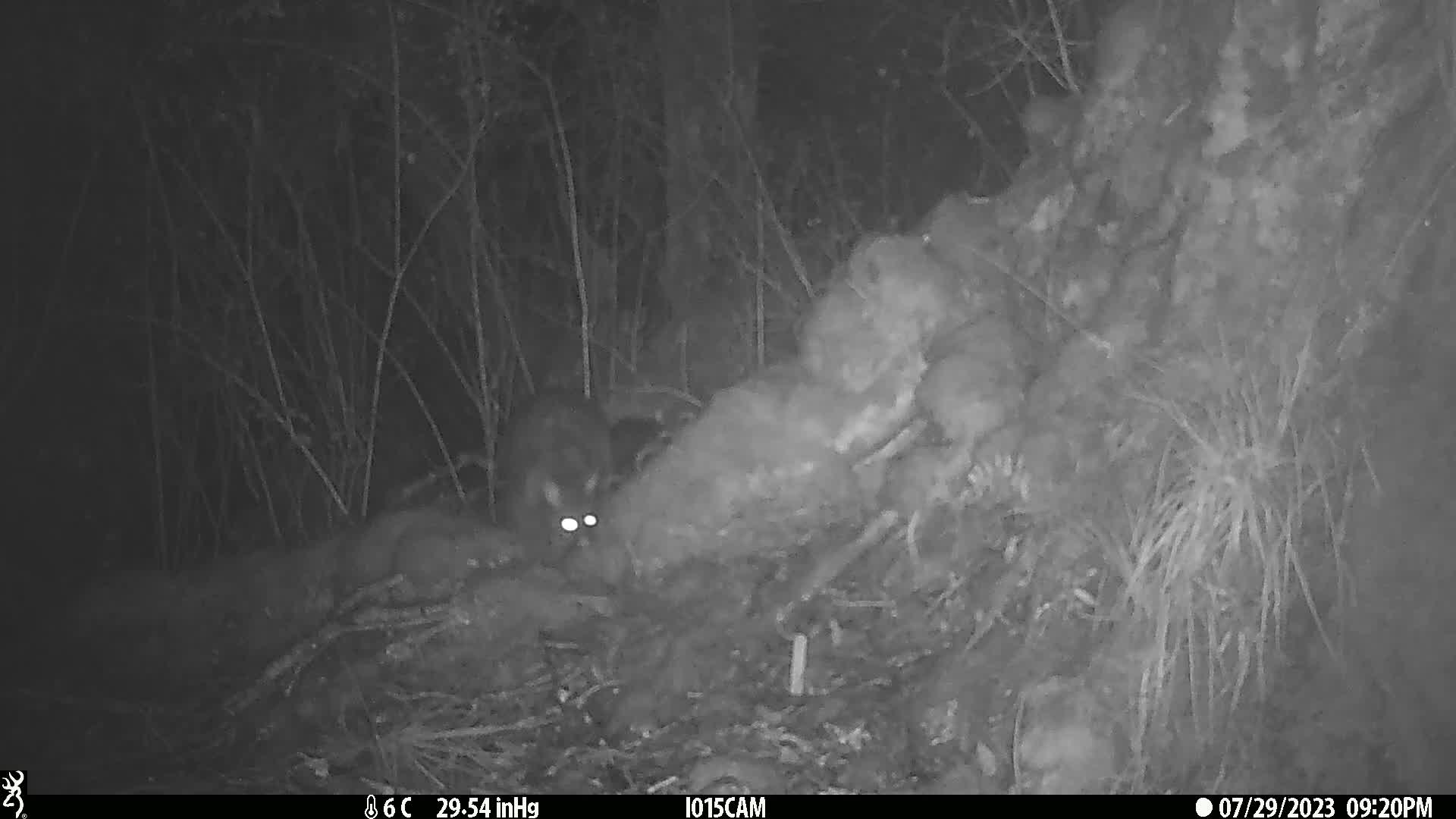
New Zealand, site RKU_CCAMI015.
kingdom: Animalia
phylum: Chordata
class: Mammalia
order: Diprotodontia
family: Phalangeridae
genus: Trichosurus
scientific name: Trichosurus vulpecula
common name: common brushtail possum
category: possum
Possum (common brushtail possum) (Trichosurus vulpecula).